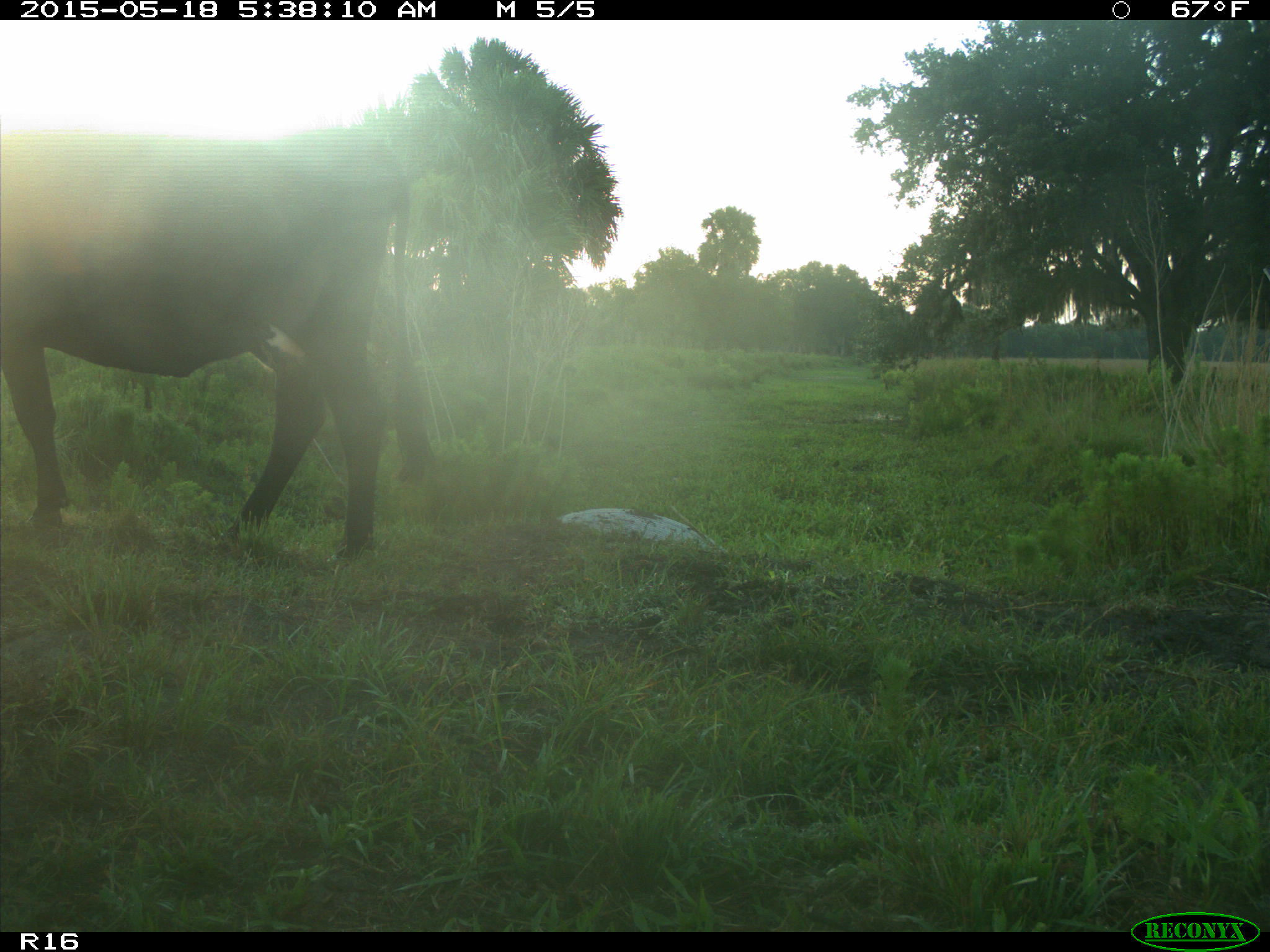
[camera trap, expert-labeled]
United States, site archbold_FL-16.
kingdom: Animalia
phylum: Chordata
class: Mammalia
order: Artiodactyla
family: Bovidae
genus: Bos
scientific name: Bos taurus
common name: domestic cow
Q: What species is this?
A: Bos taurus (domestic cow).